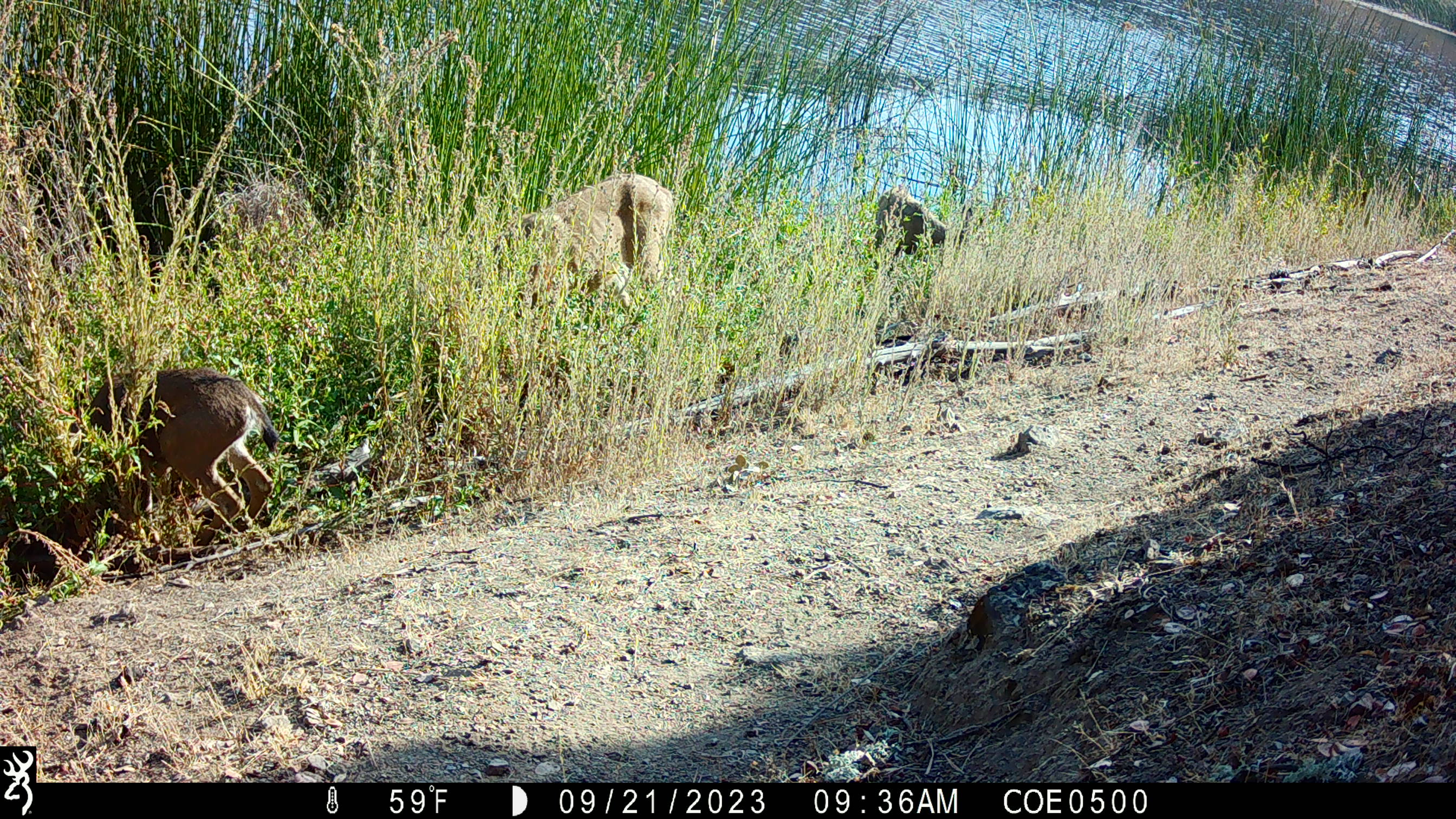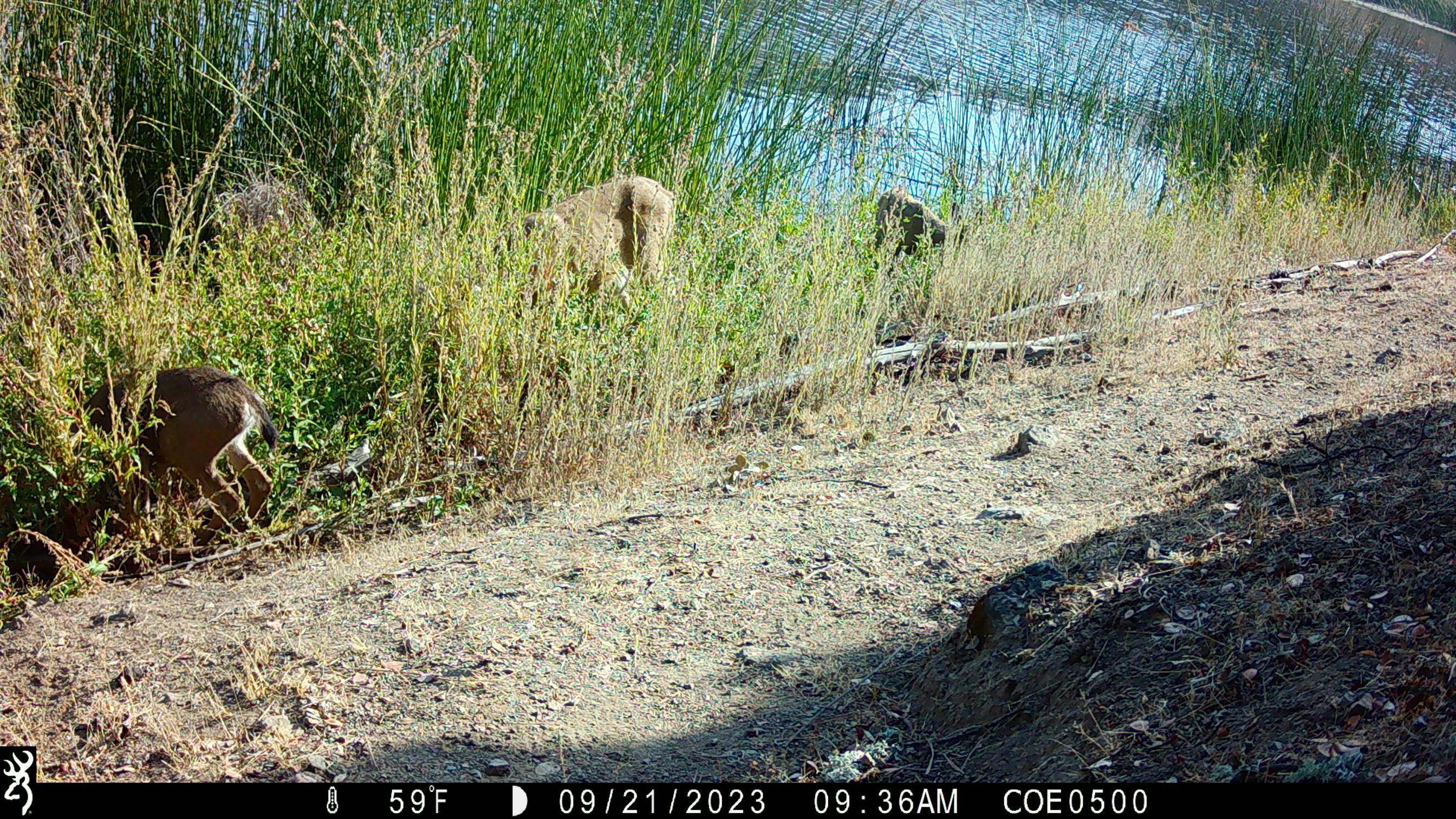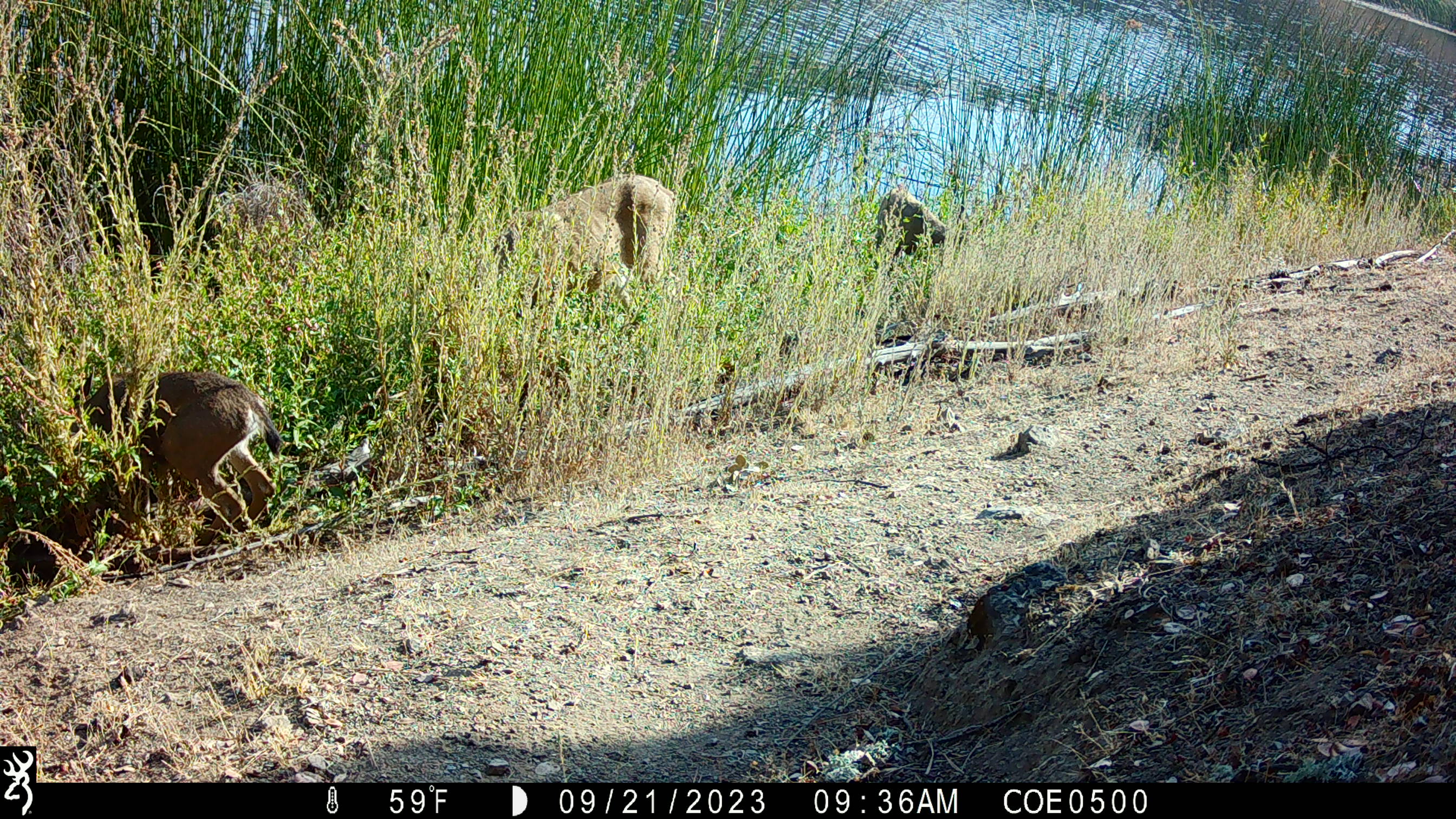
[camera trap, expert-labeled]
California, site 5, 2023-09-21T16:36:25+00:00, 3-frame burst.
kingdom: Animalia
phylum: Chordata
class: Mammalia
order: Artiodactyla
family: Cervidae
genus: Odocoileus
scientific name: Odocoileus hemionus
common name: mule deer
Mule deer (Odocoileus hemionus).